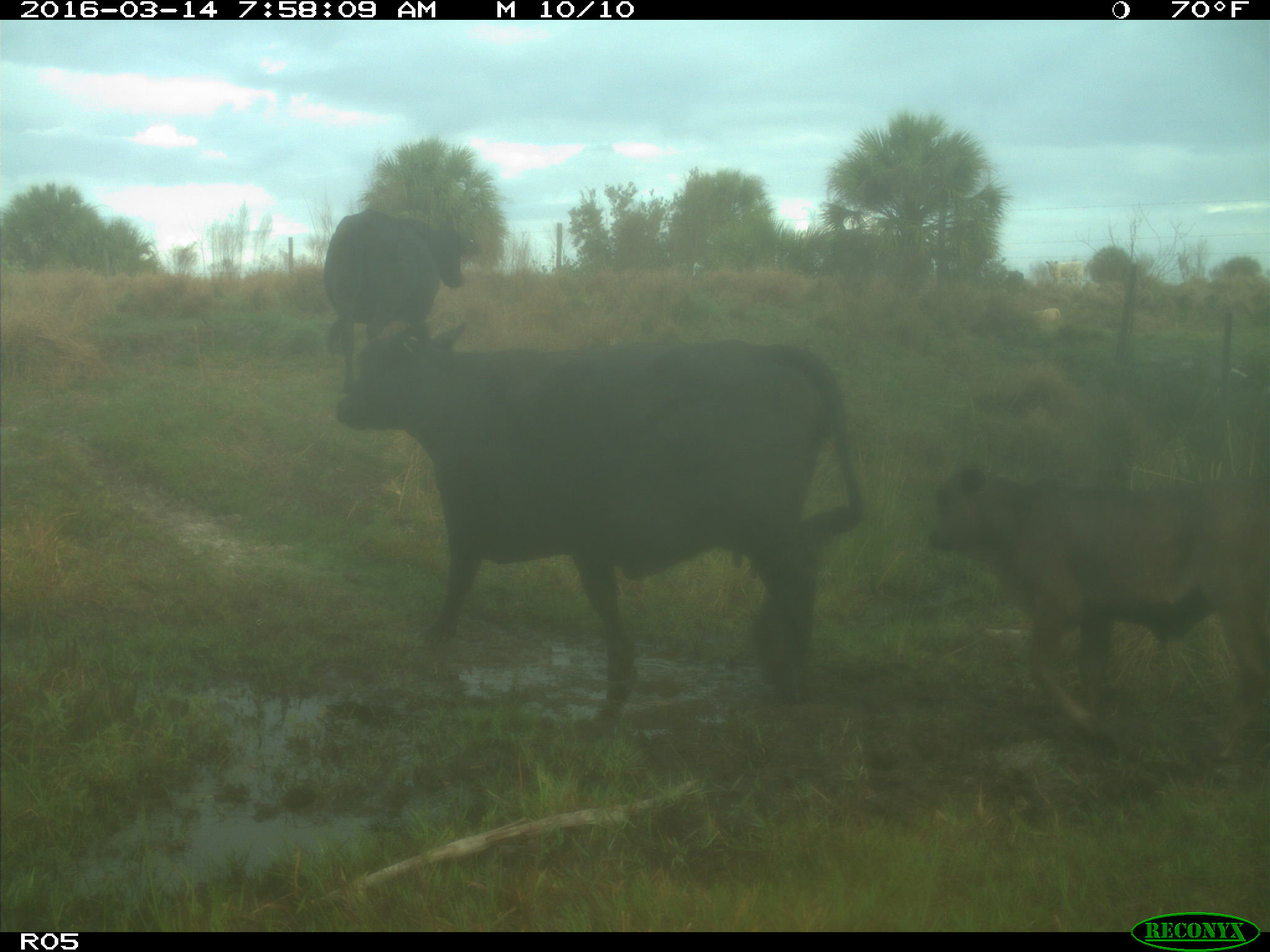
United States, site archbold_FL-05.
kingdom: Animalia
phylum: Chordata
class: Mammalia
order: Artiodactyla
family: Bovidae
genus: Bos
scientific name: Bos taurus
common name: domestic cow